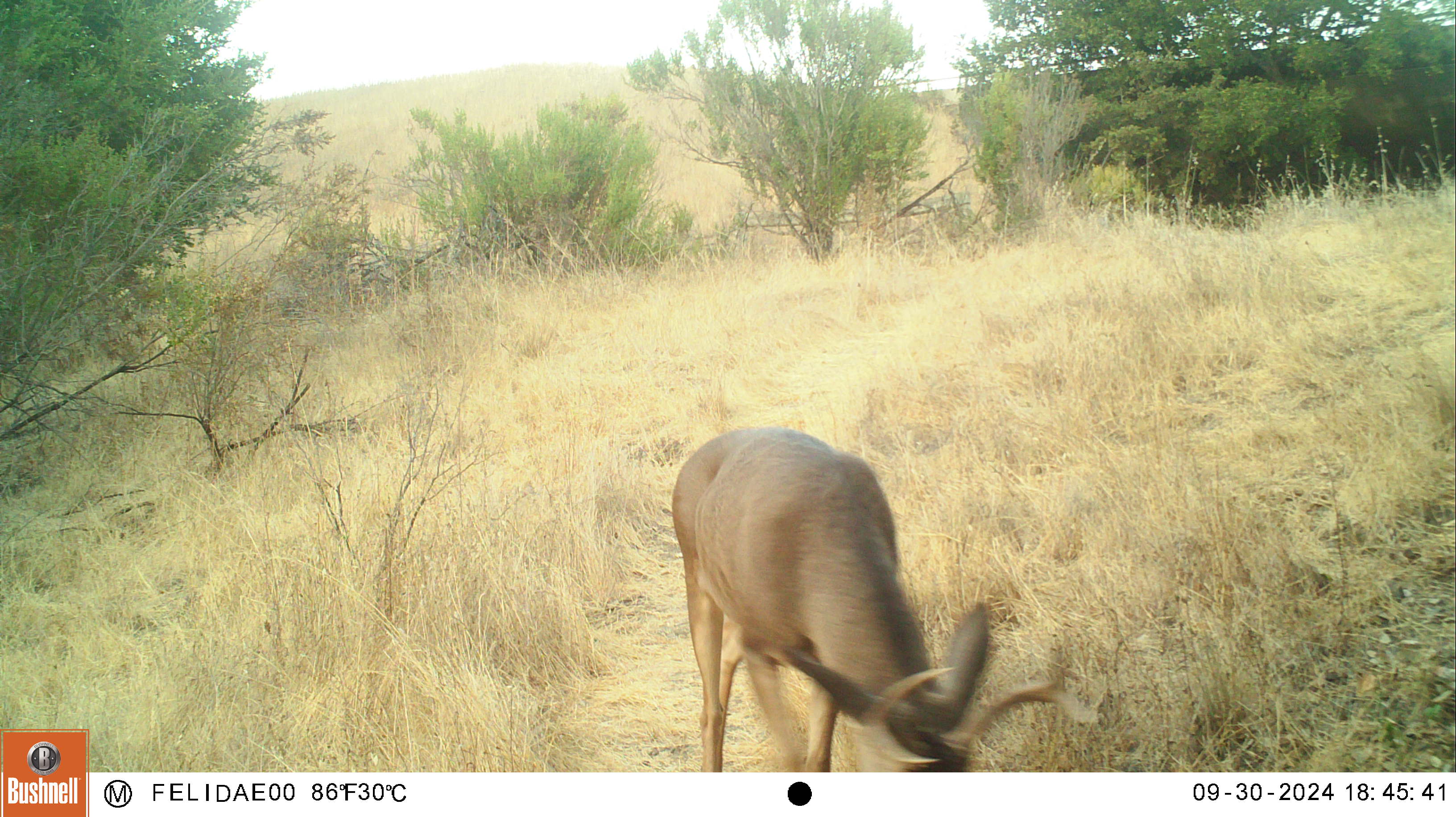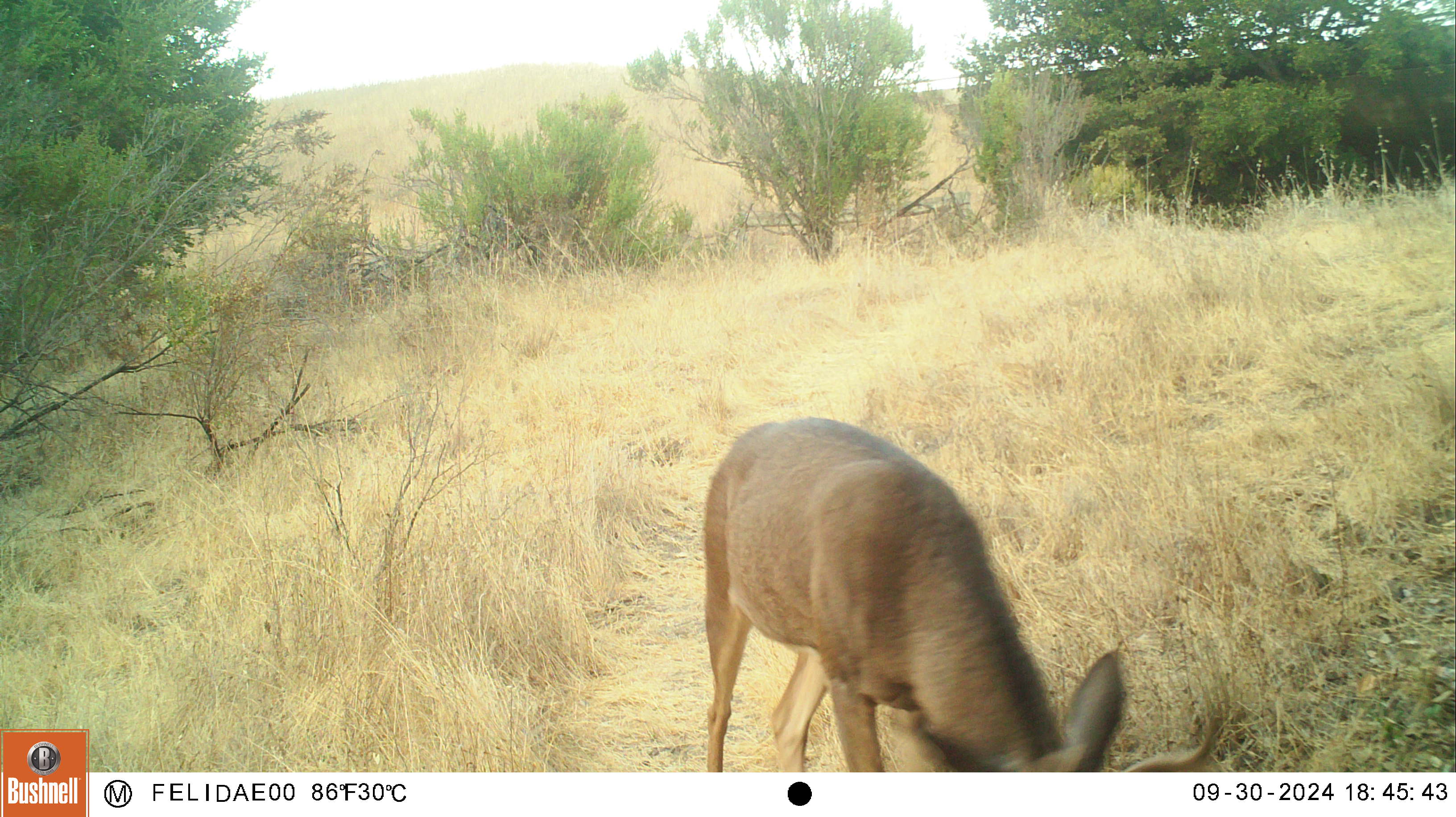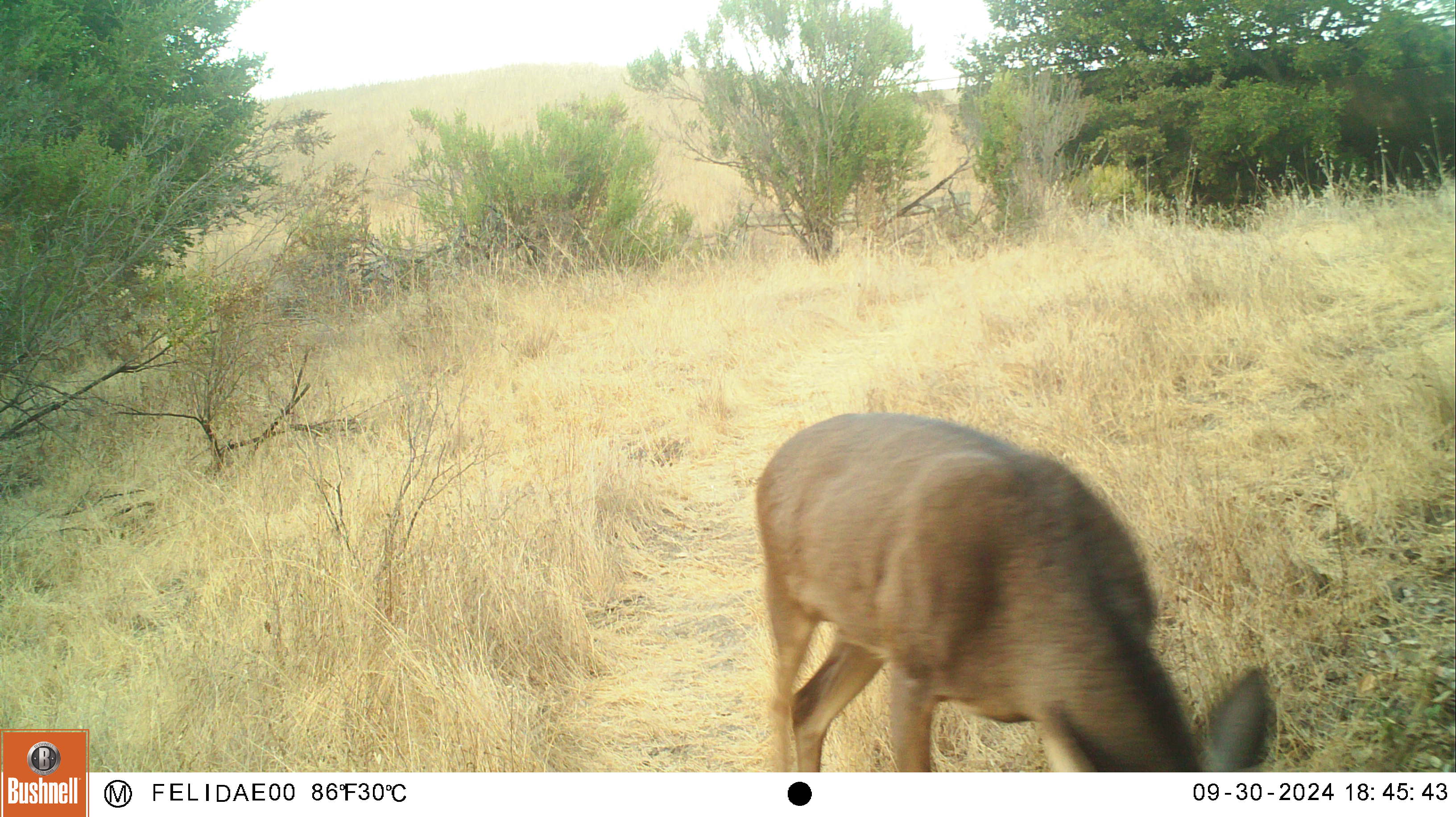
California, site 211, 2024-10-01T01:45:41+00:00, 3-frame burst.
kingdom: Animalia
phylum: Chordata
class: Mammalia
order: Artiodactyla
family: Cervidae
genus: Odocoileus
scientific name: Odocoileus hemionus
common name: mule deer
Mule deer (Odocoileus hemionus).